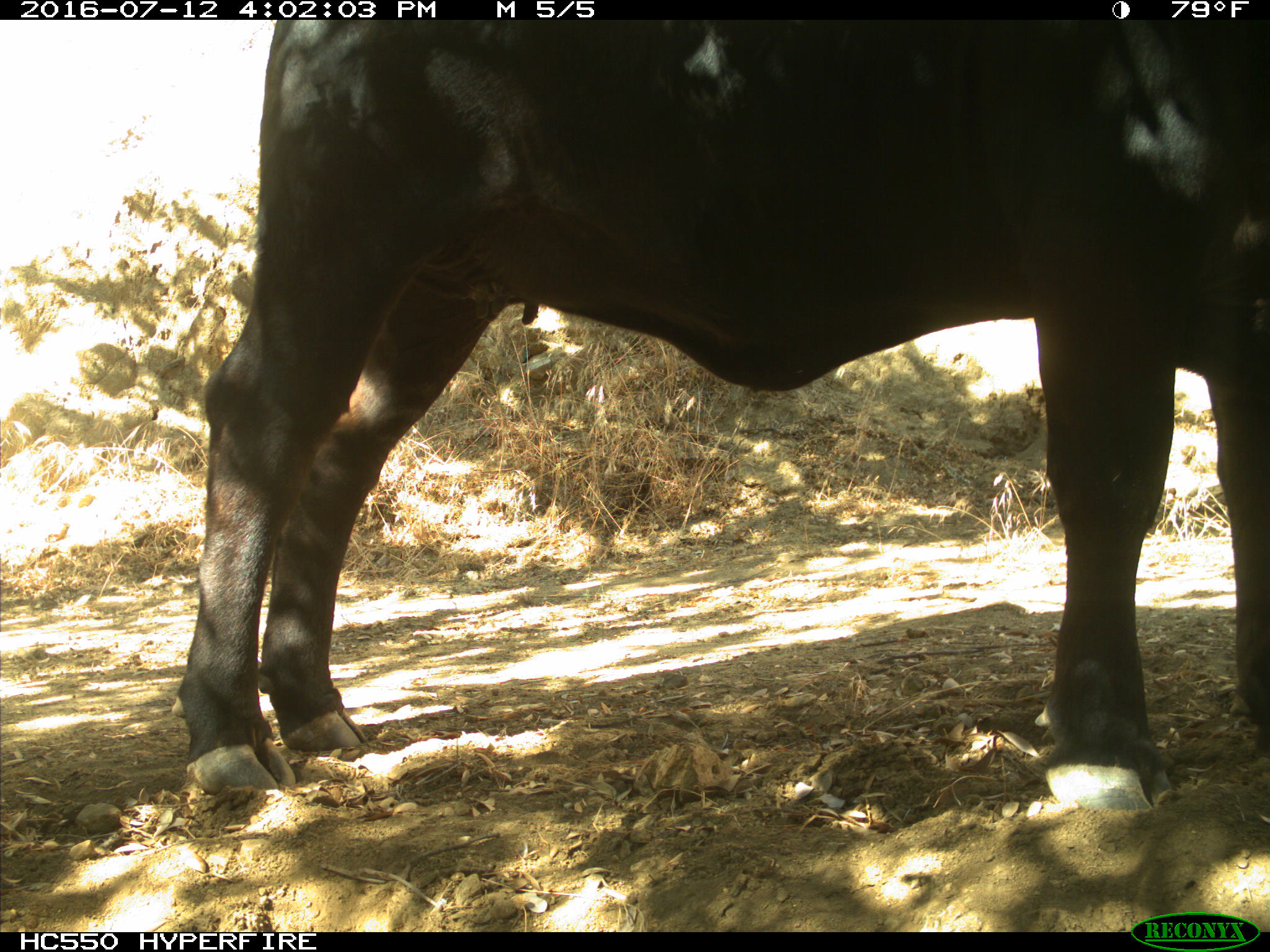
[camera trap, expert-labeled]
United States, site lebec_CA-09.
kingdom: Animalia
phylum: Chordata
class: Mammalia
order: Artiodactyla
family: Bovidae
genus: Bos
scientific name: Bos taurus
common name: domestic cow